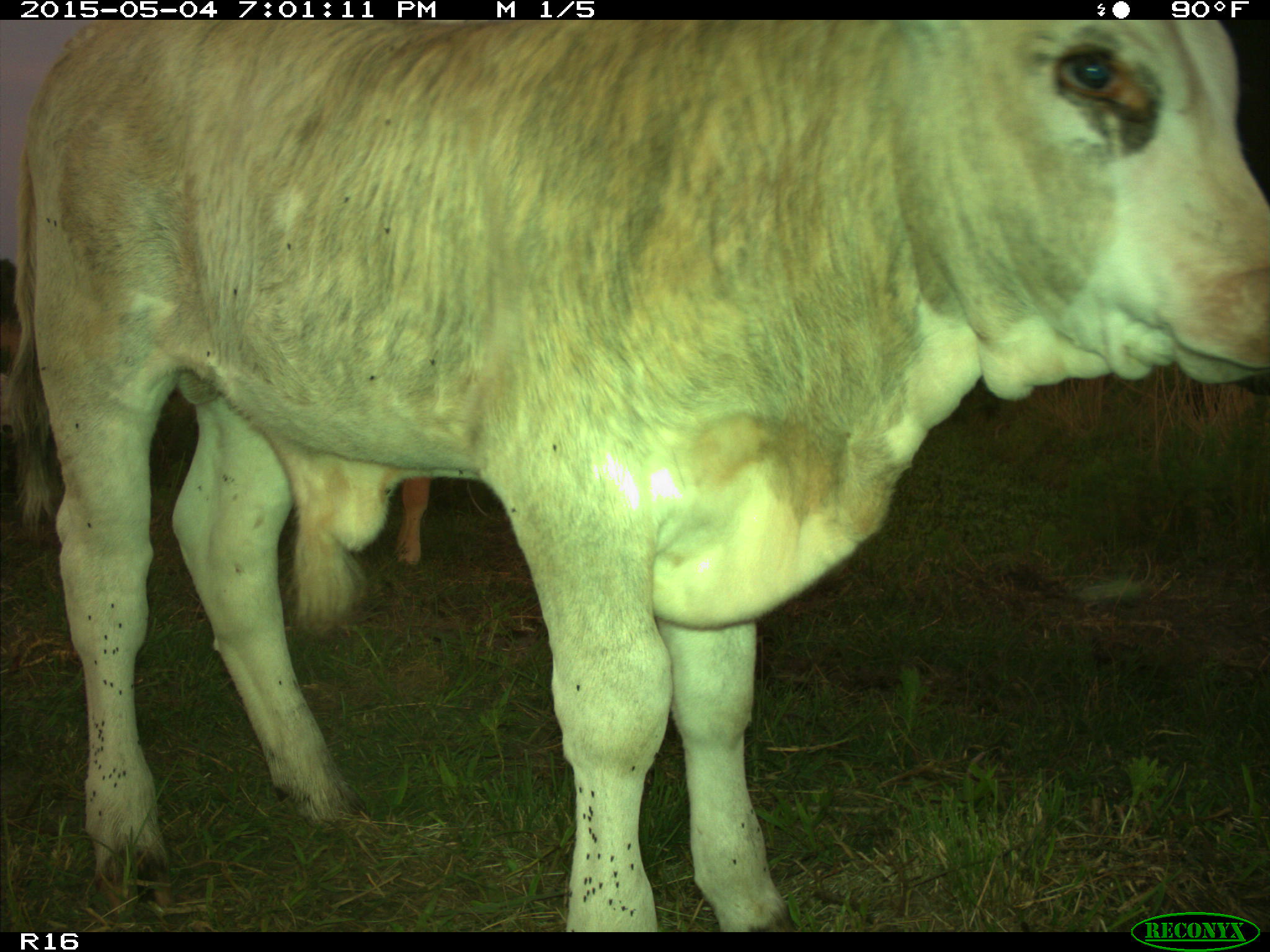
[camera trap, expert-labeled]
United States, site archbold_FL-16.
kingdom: Animalia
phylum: Chordata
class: Mammalia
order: Artiodactyla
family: Bovidae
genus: Bos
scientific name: Bos taurus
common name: domestic cow